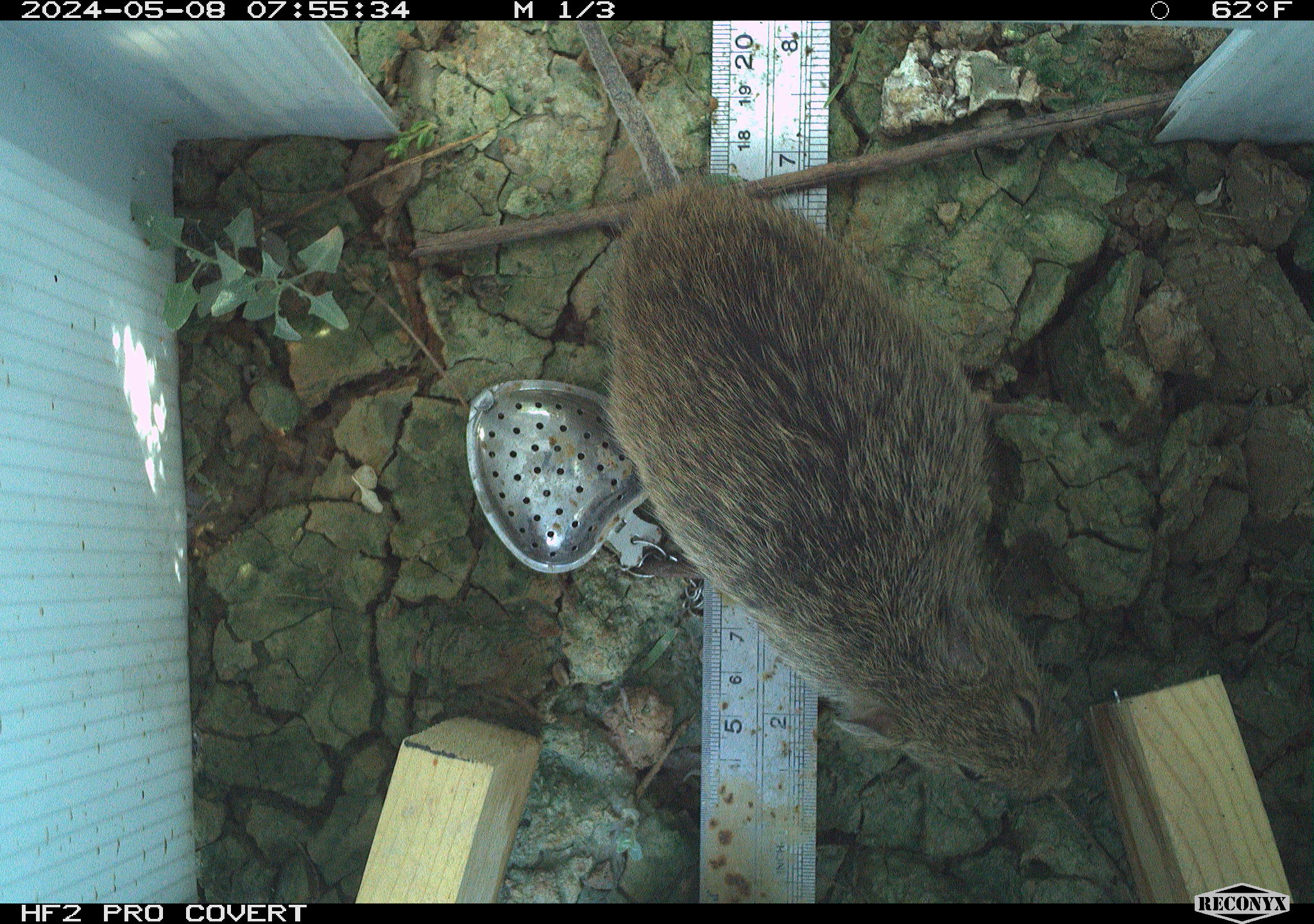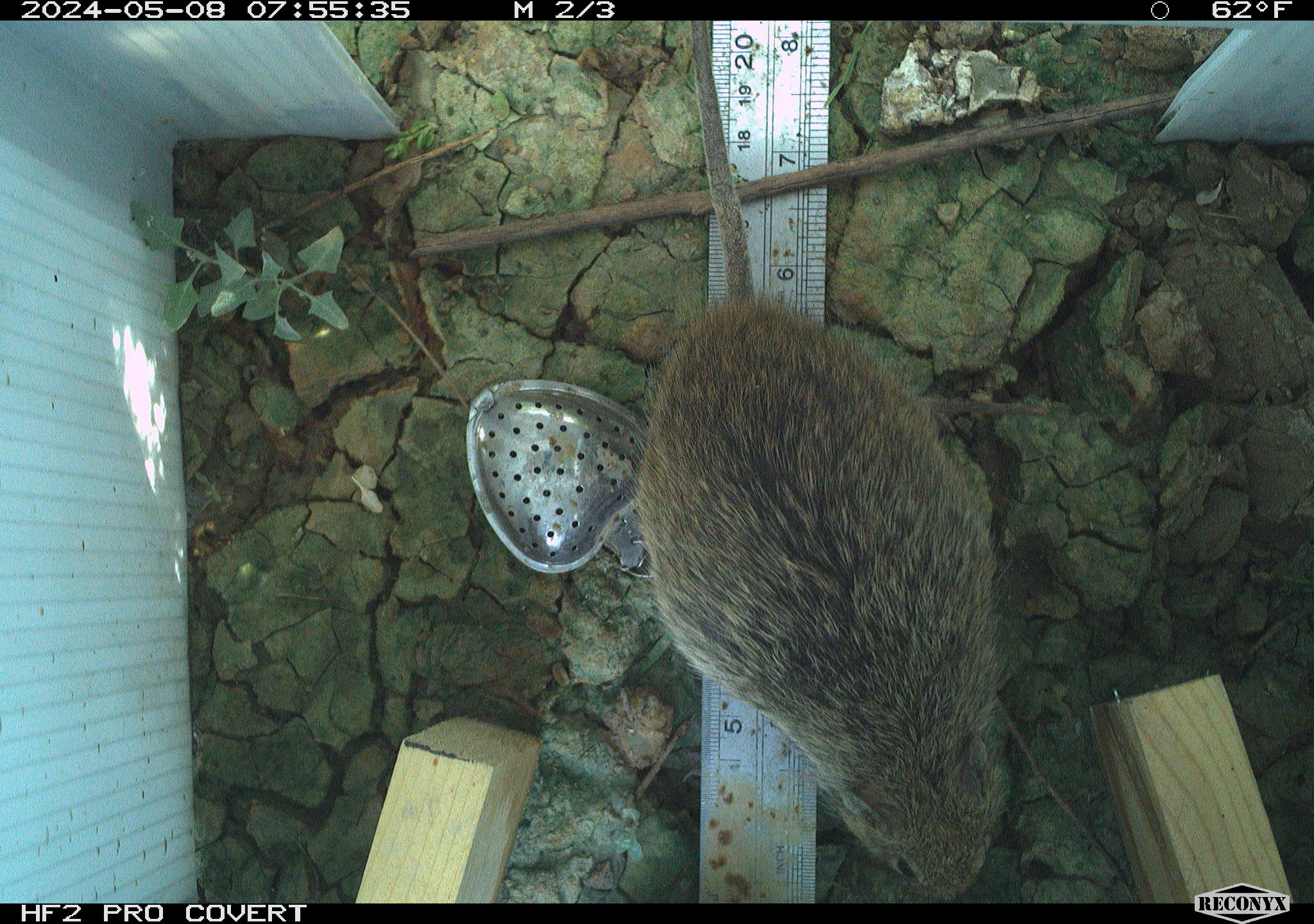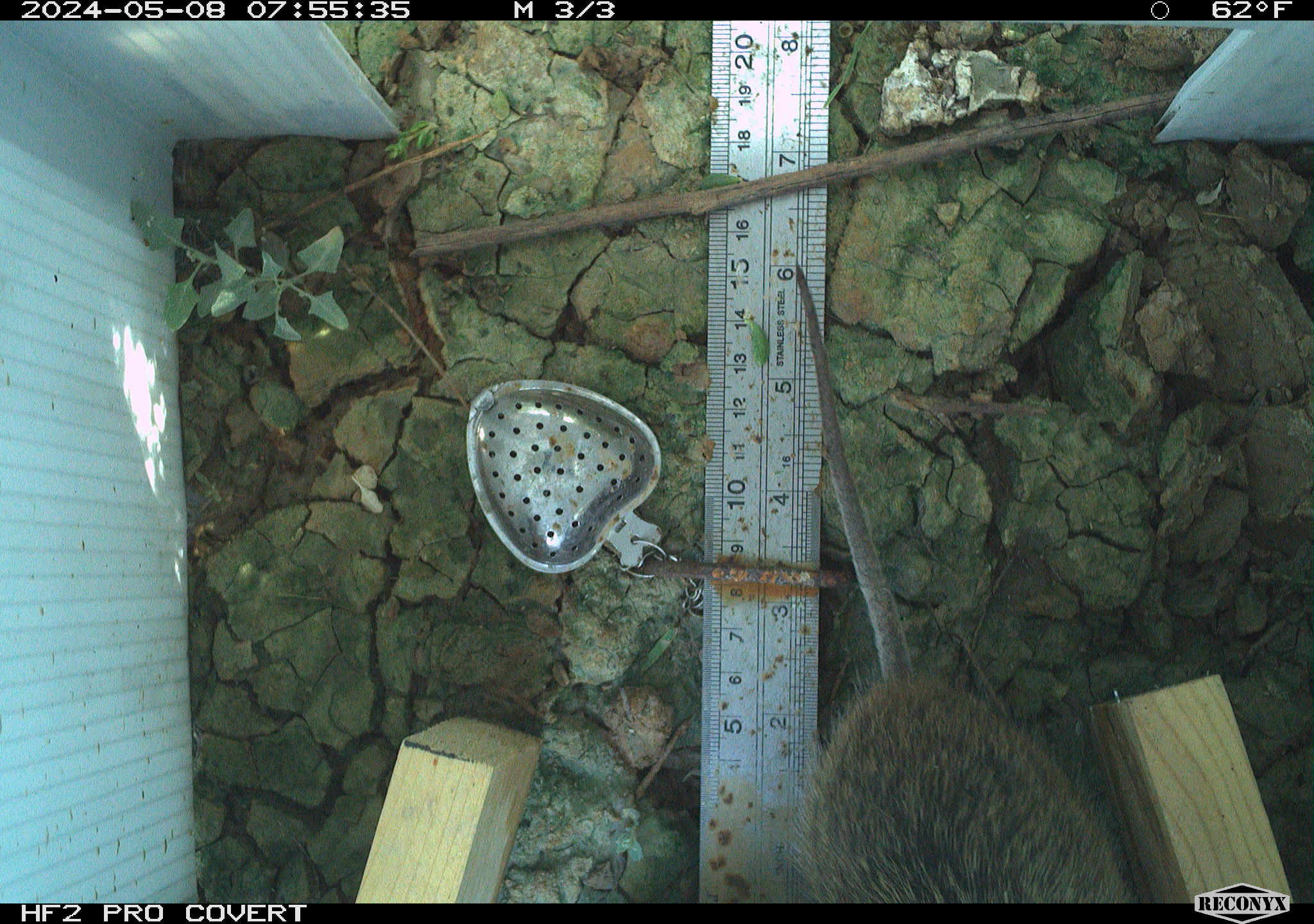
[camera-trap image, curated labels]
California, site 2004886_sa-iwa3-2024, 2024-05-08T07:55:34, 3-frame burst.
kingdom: Animalia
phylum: Chordata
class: Mammalia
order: Rodentia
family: Cricetidae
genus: Sigmodon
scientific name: Sigmodon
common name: cotton rat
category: sigmodon species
Sigmodon species (cotton rat) (Sigmodon).